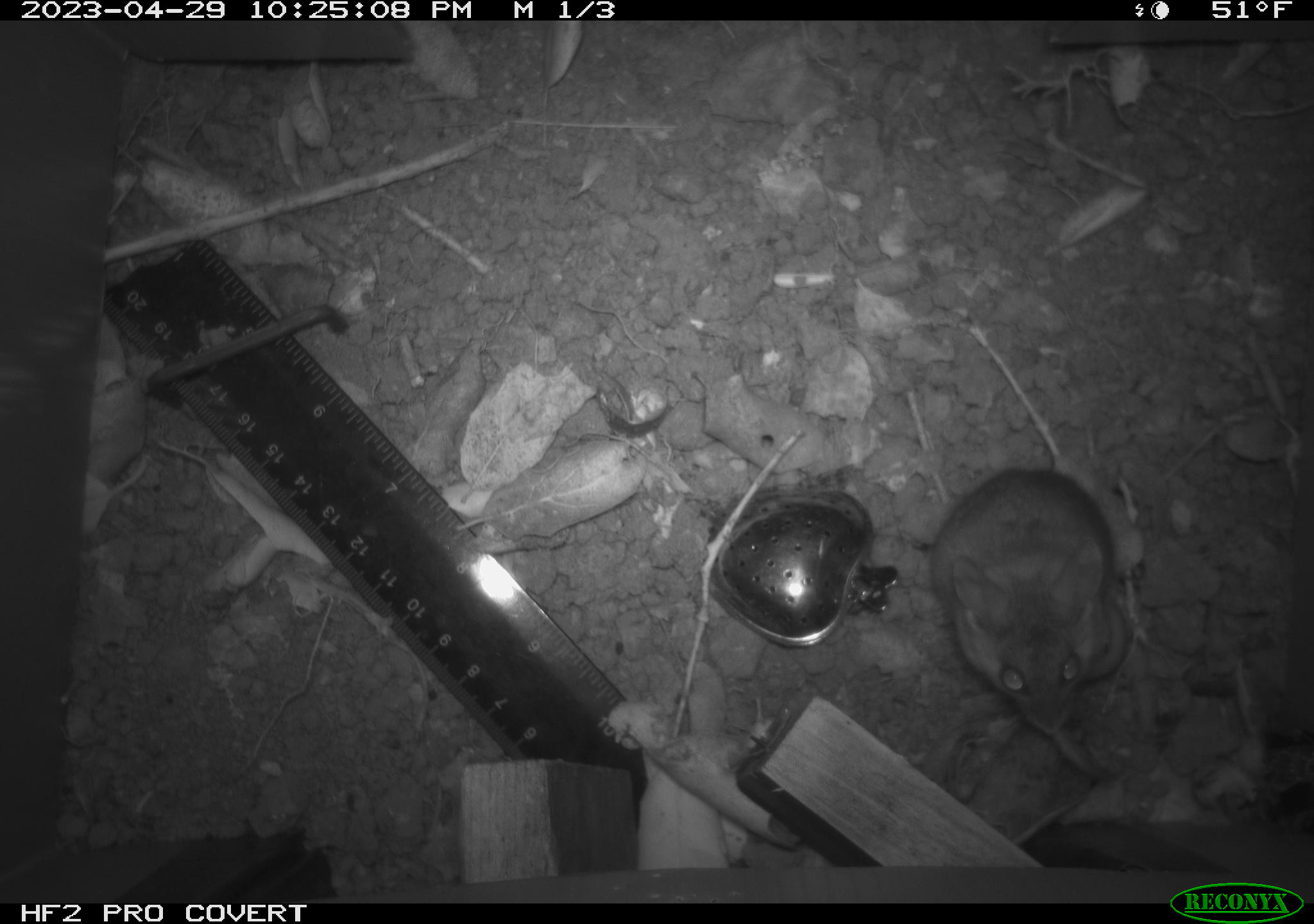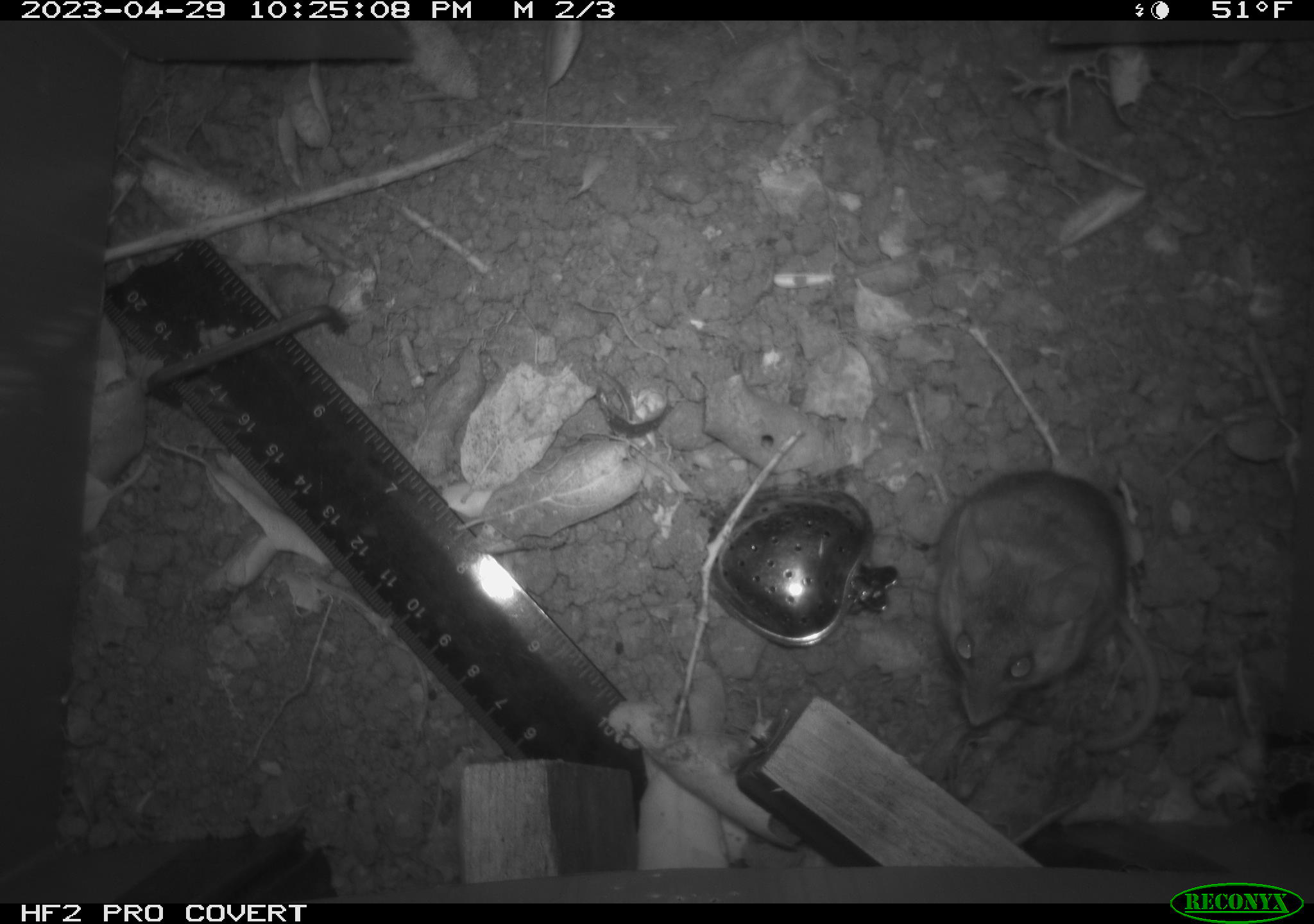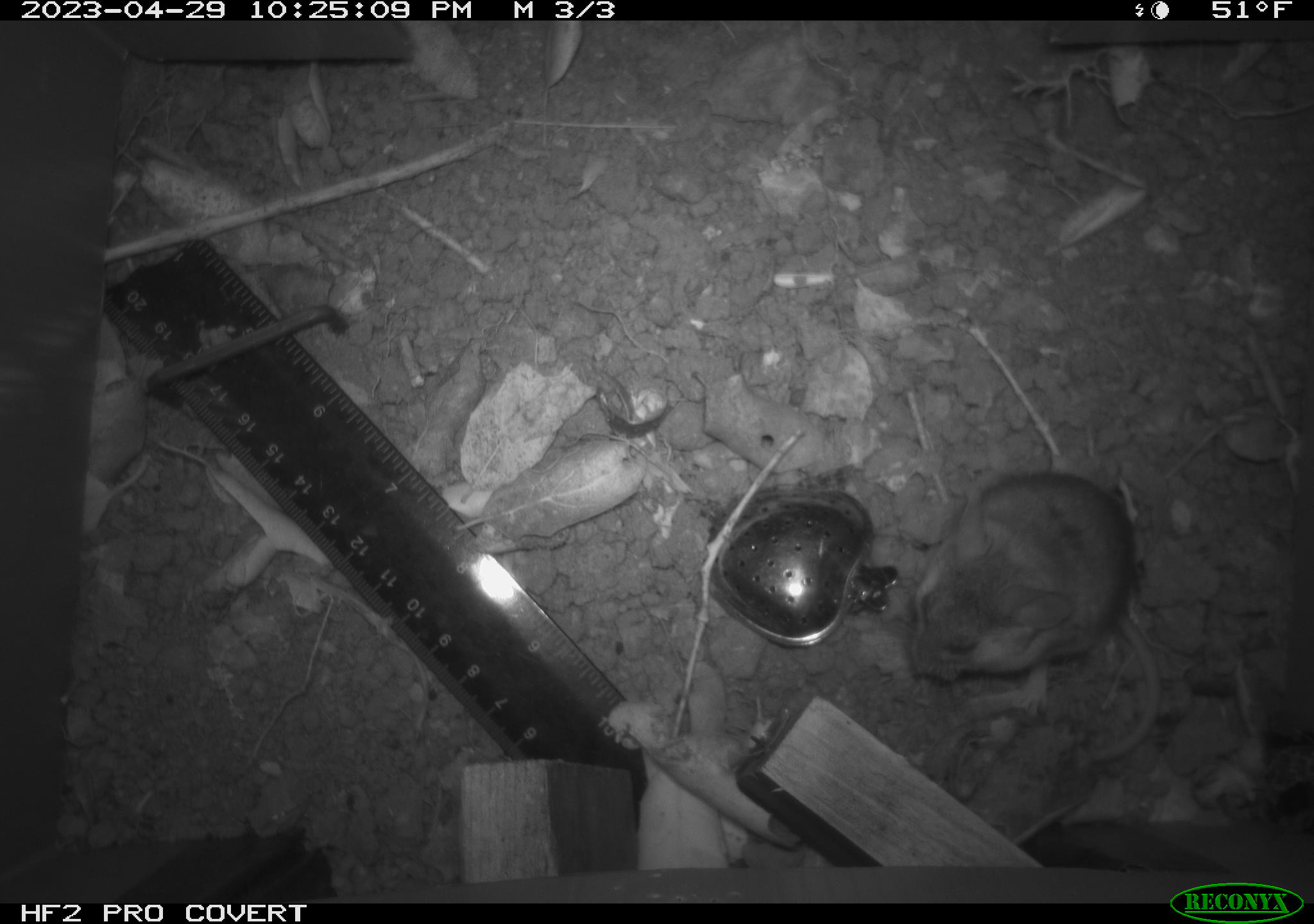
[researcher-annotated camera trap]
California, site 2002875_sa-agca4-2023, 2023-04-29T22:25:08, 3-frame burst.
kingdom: Animalia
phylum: Chordata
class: Mammalia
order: Rodentia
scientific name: Rodentia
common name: mouse species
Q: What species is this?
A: Mouse species (Rodentia).